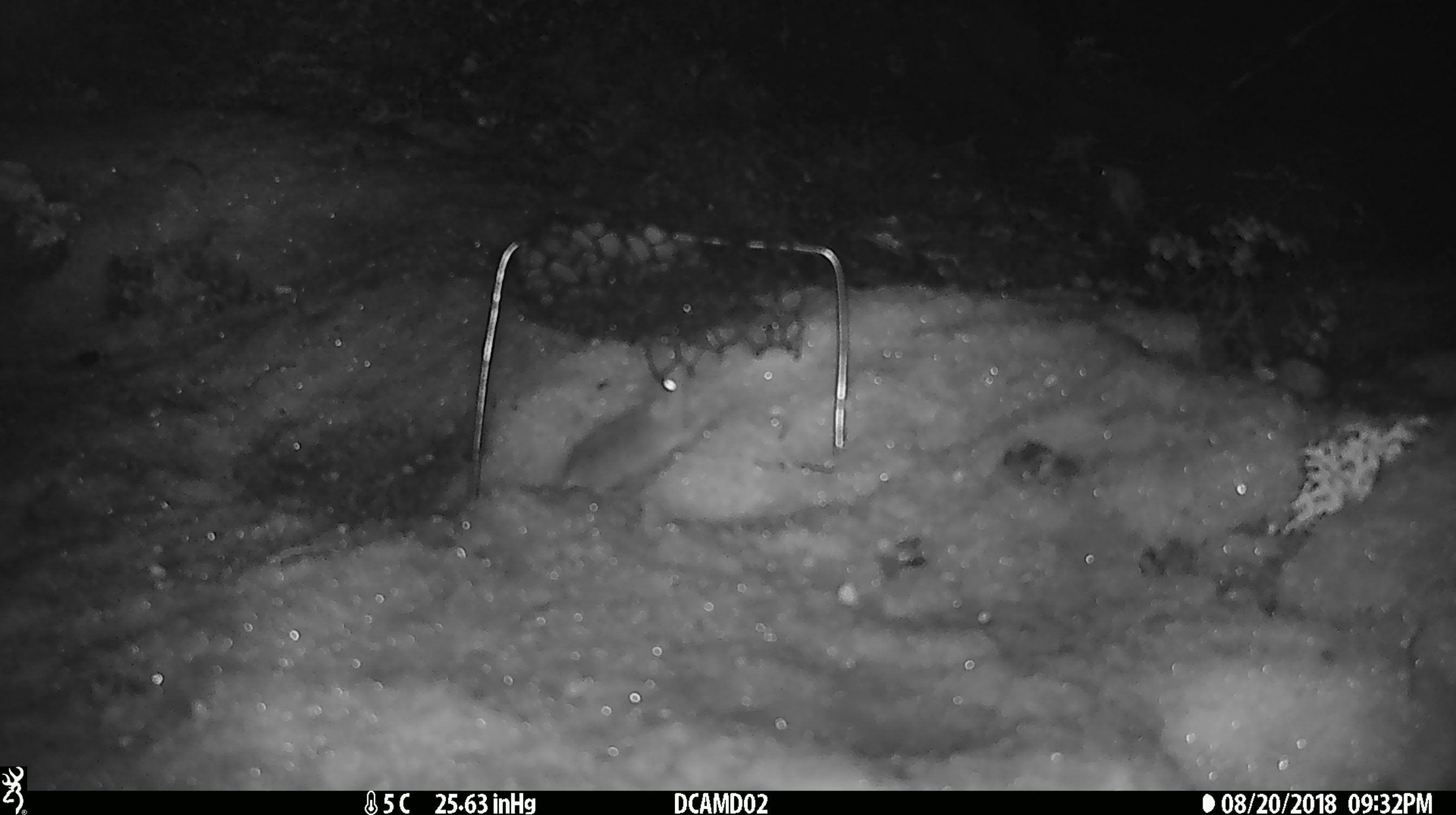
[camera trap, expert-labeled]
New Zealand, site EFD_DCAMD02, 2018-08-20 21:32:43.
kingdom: Animalia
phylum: Chordata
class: Mammalia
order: Rodentia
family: Muridae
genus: Mus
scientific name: Mus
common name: mouse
Mouse (Mus).